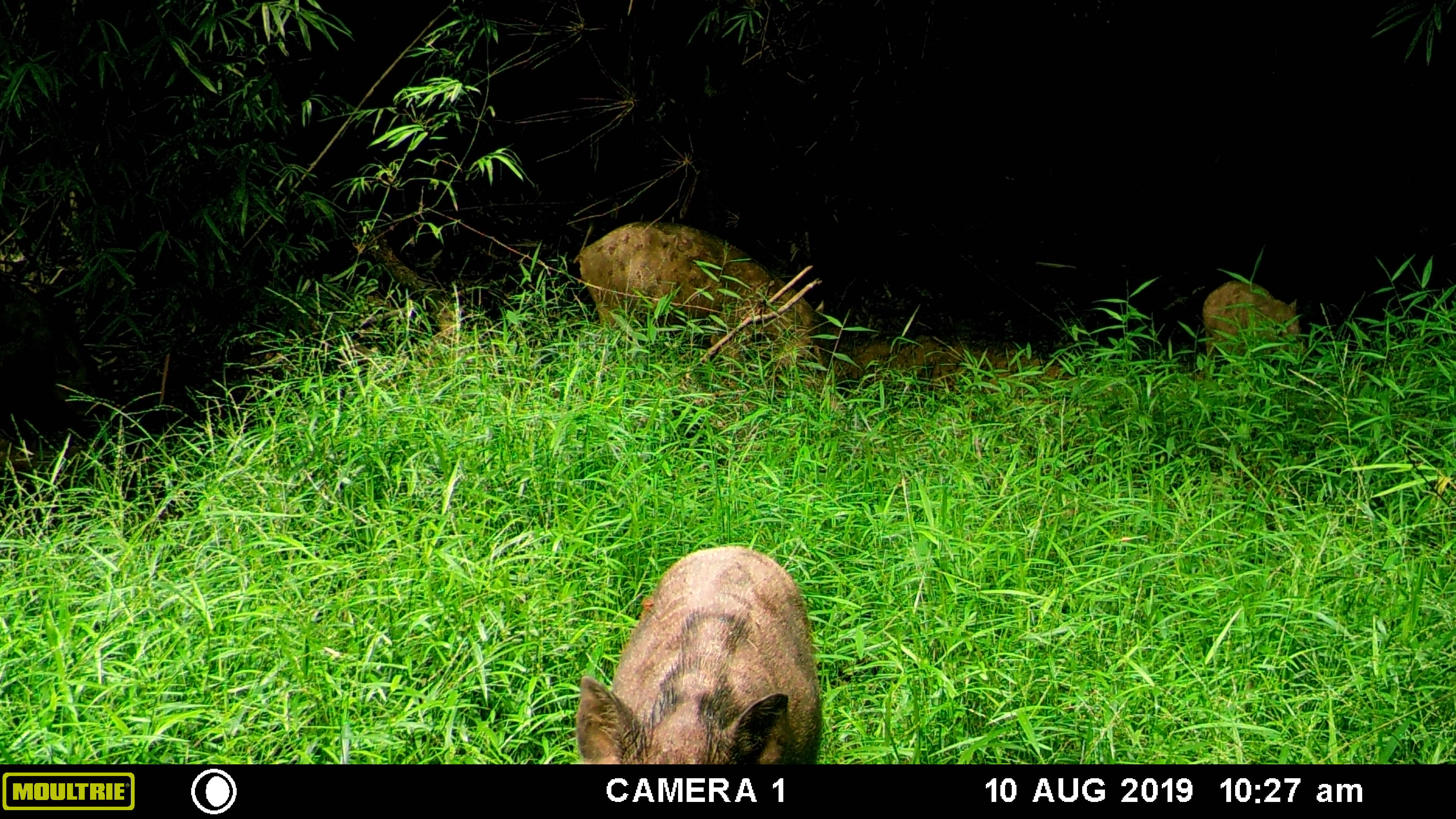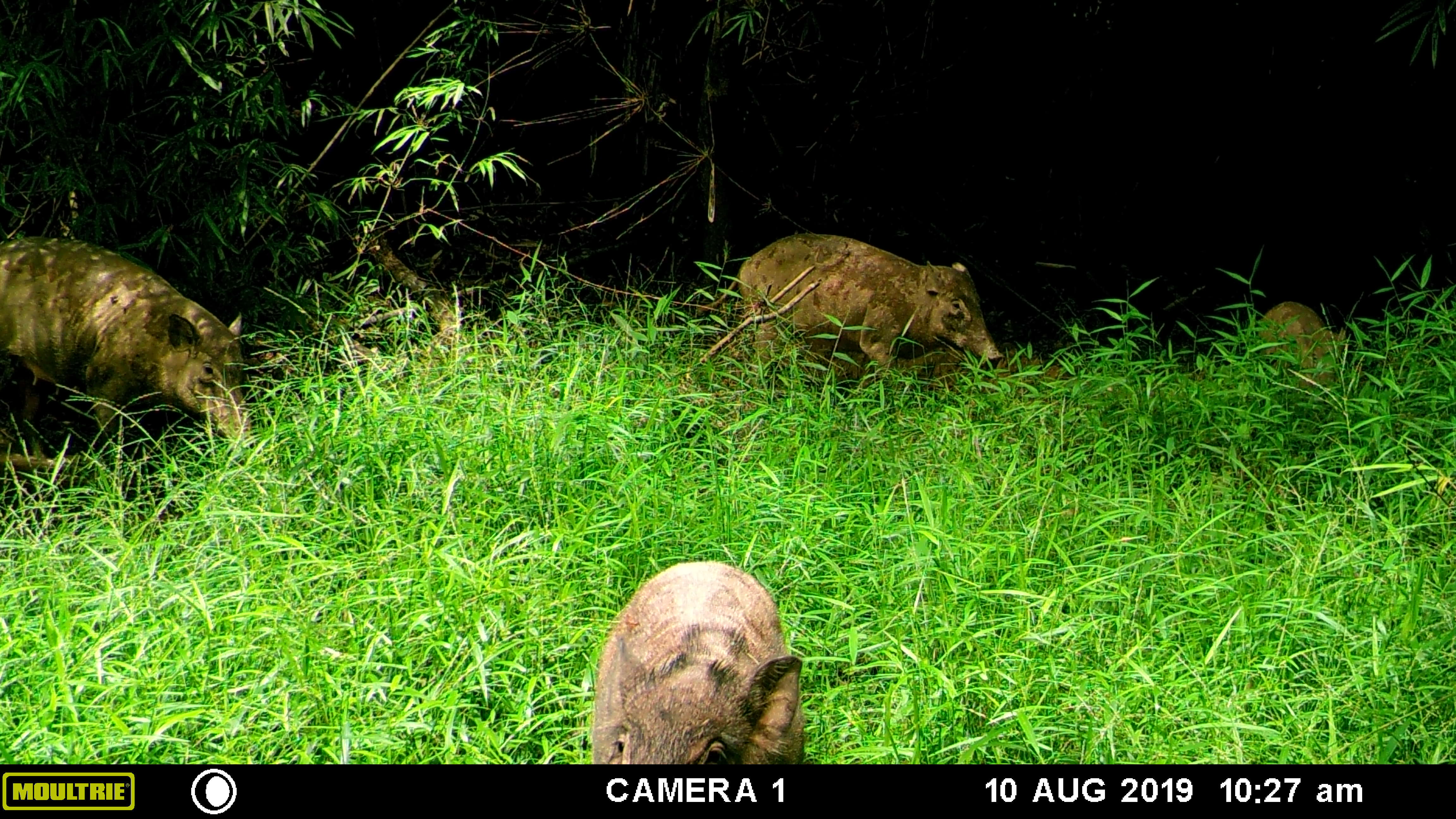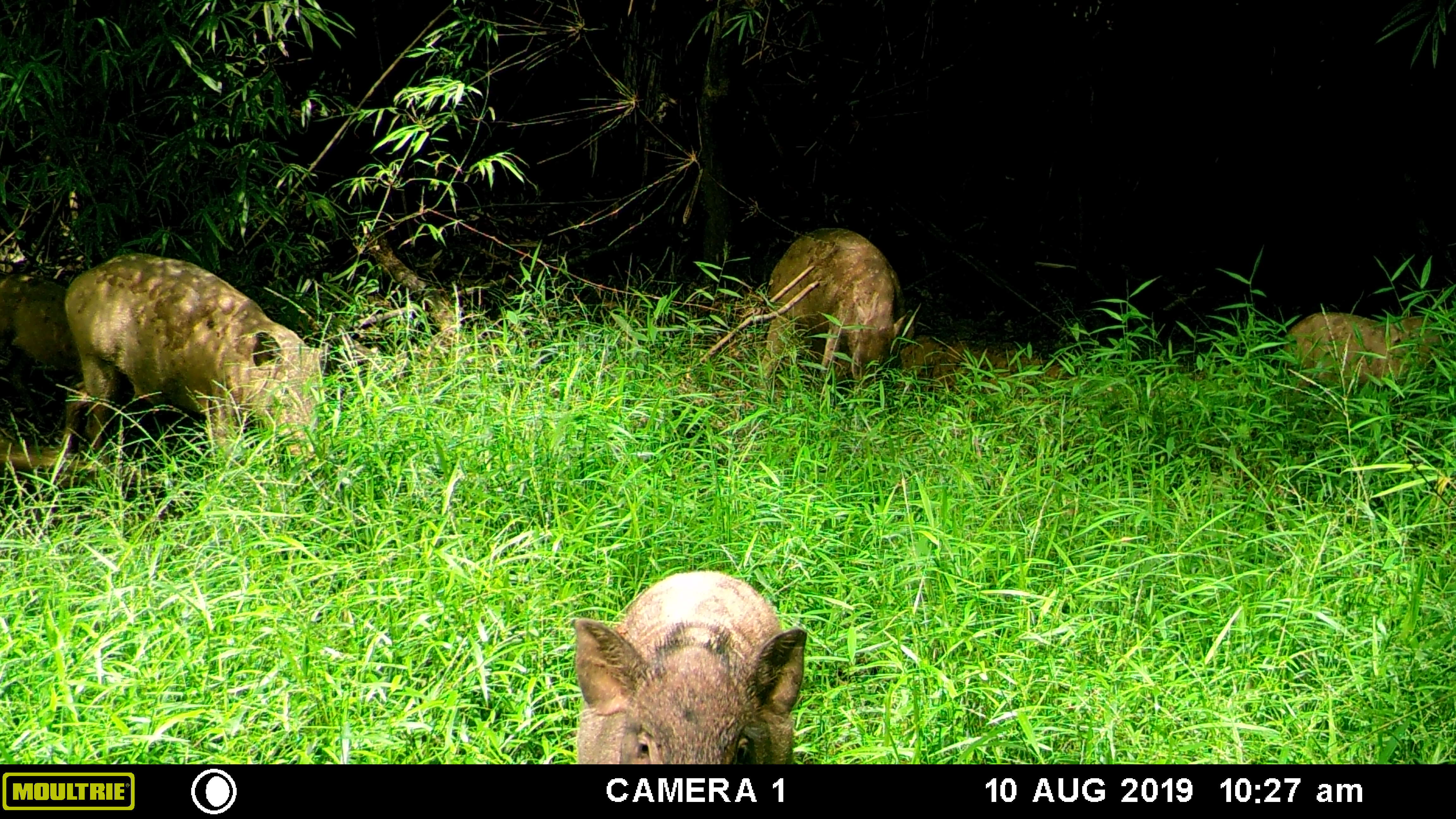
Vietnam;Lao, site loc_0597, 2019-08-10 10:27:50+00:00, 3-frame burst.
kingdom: Animalia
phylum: Chordata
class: Mammalia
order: Artiodactyla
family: Suidae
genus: Sus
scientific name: Sus scrofa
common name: eurasian wild pig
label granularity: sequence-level